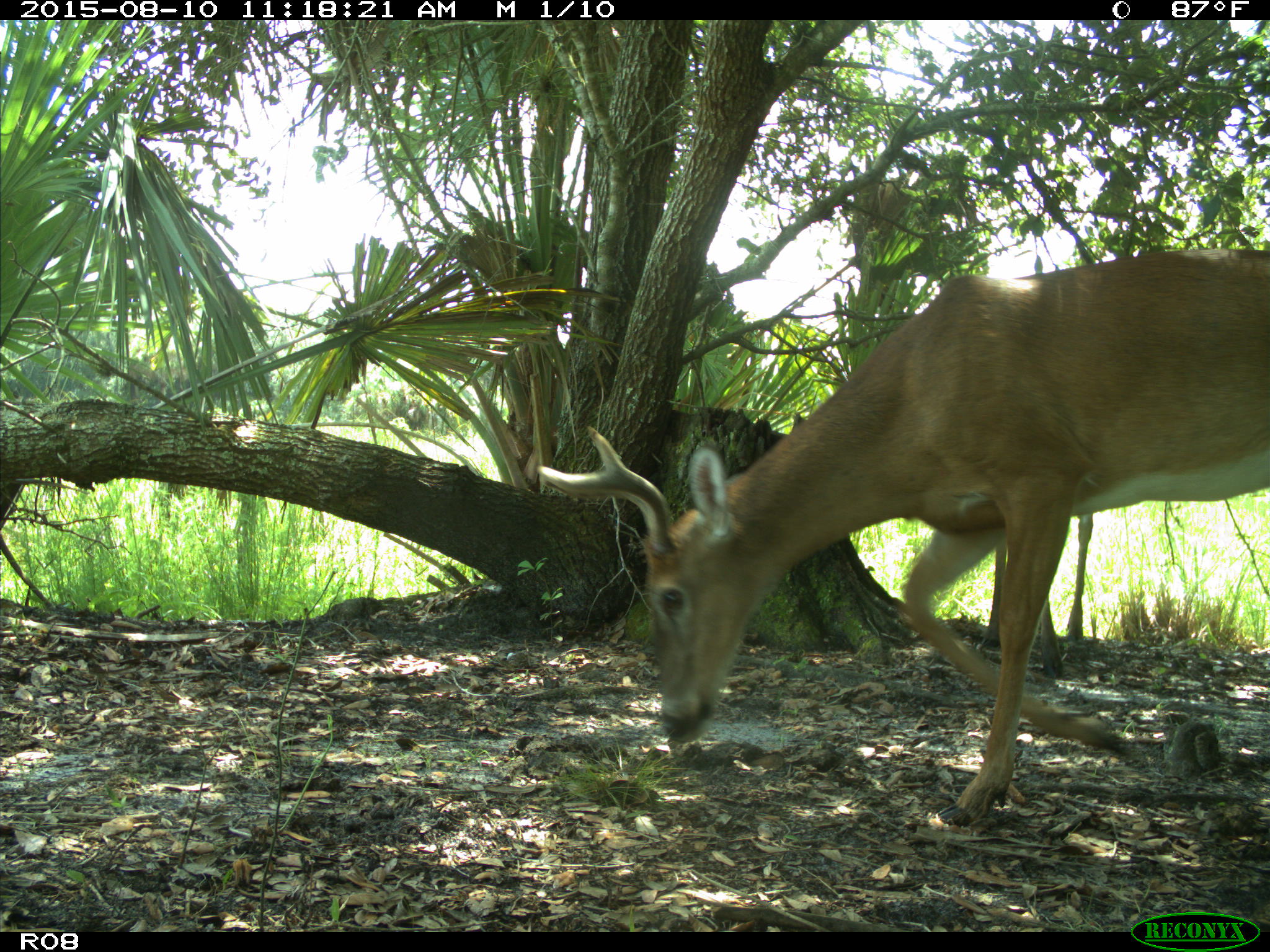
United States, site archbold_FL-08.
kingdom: Animalia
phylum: Chordata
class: Mammalia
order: Artiodactyla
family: Cervidae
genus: Odocoileus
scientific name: Odocoileus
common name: deer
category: unidentified deer